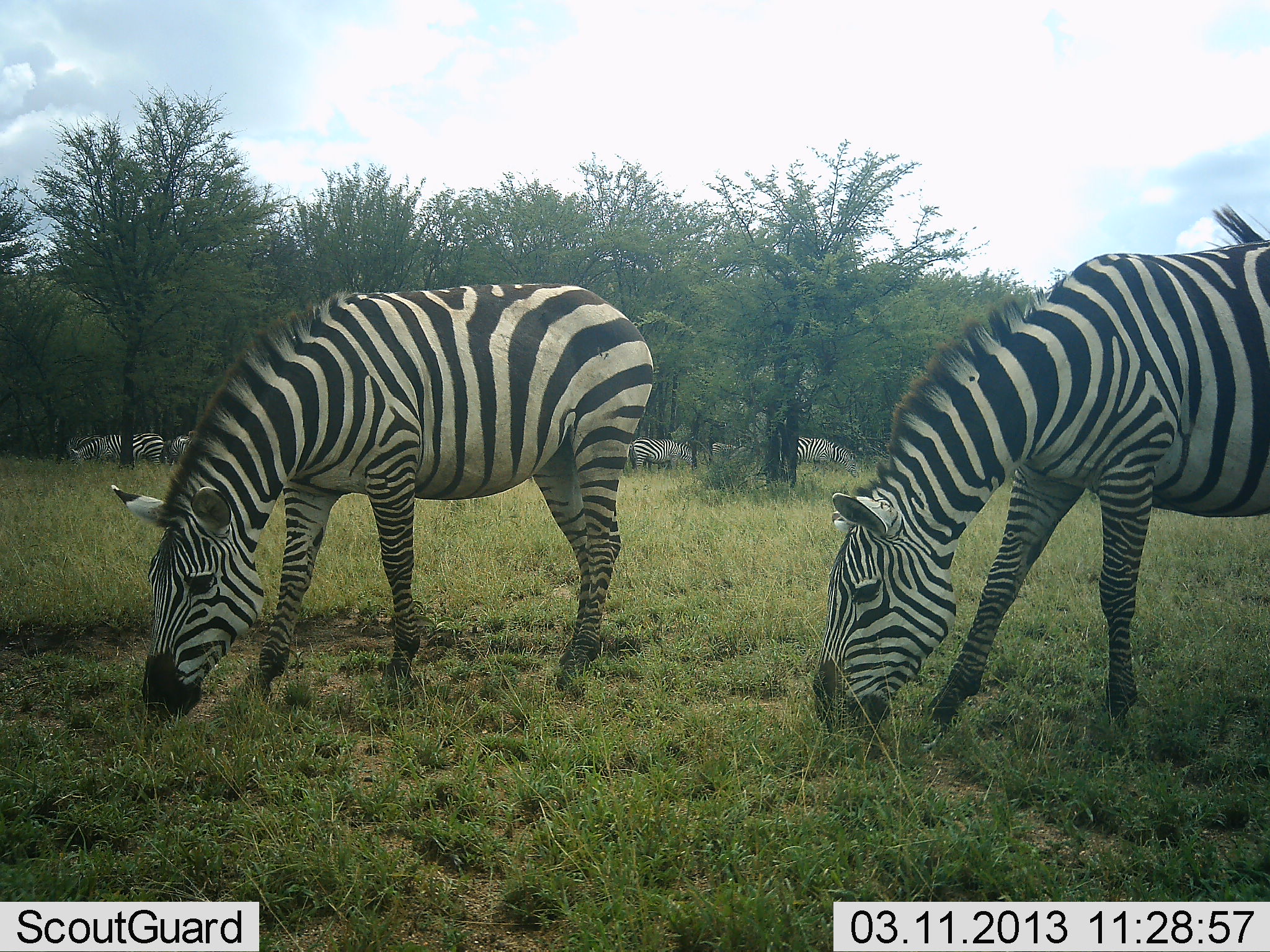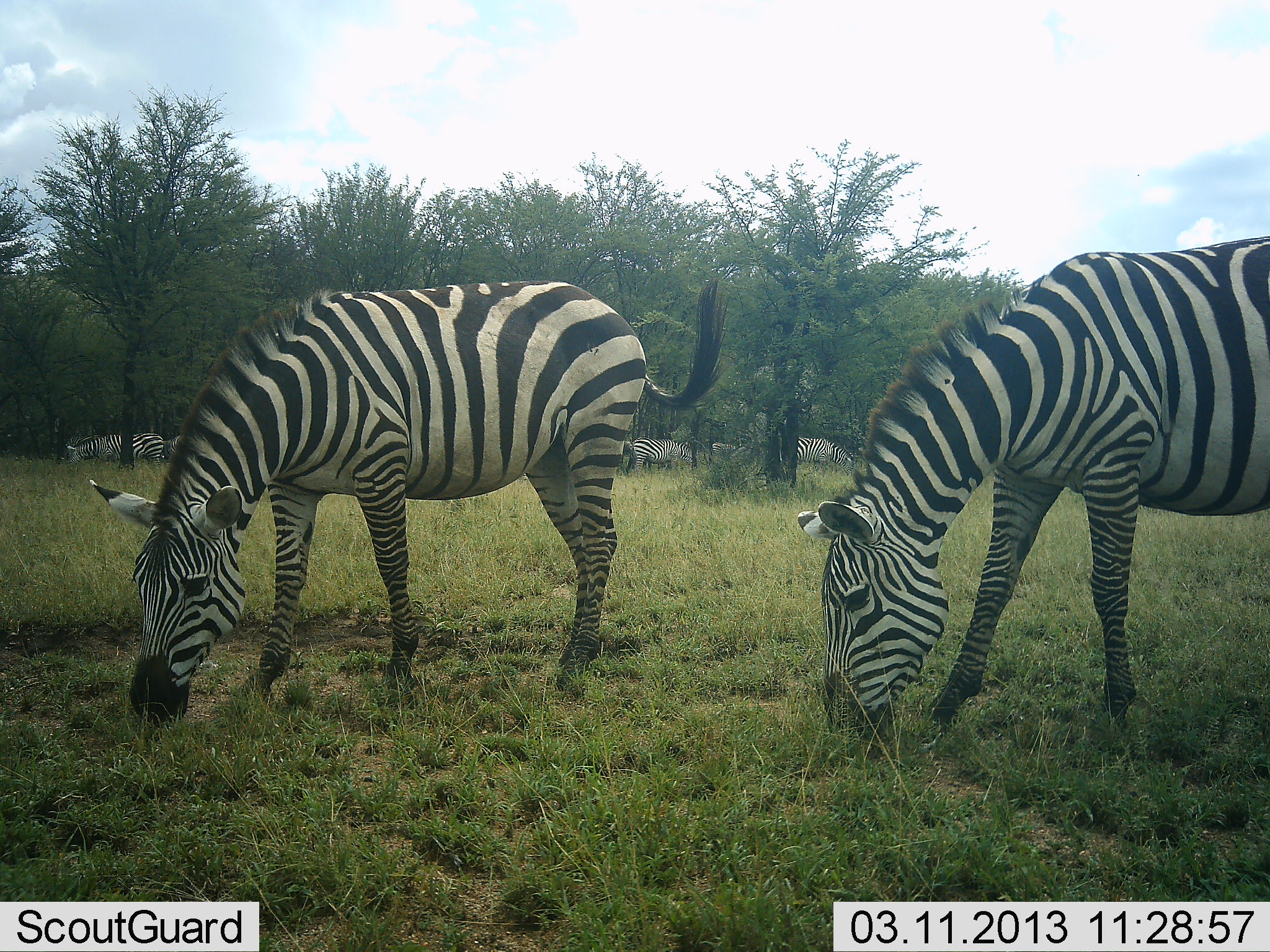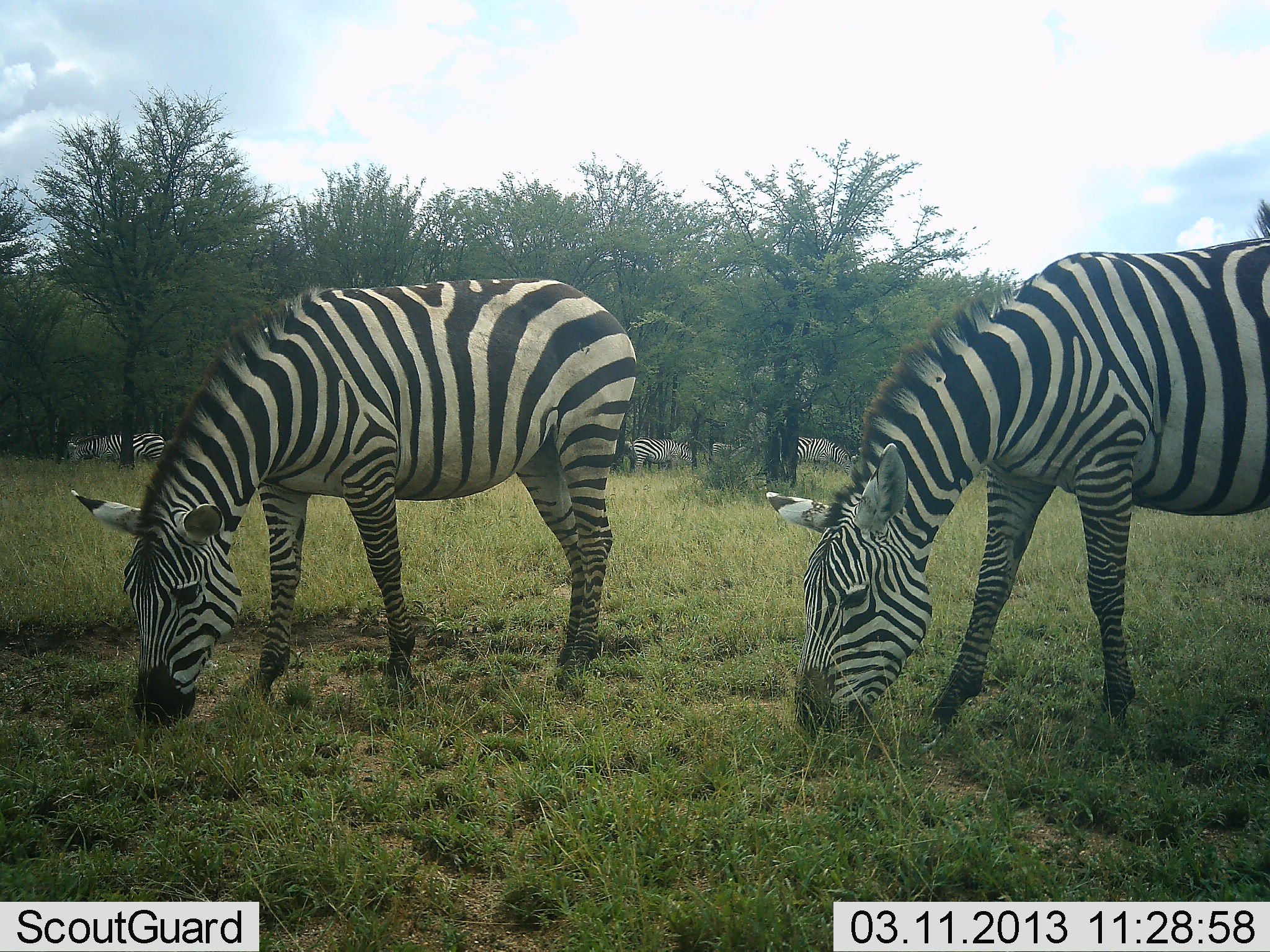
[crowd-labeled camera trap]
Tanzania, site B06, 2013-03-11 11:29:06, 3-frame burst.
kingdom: Animalia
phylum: Chordata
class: Mammalia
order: Perissodactyla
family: Equidae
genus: Equus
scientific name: Equus quagga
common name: plains zebra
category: zebra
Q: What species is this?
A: Zebra (plains zebra) (Equus quagga).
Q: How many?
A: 7.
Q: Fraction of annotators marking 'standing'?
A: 53%.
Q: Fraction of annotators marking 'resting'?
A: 0%.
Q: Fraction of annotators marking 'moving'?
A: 0%.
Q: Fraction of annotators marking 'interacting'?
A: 0%.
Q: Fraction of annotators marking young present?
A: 0%.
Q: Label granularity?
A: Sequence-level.